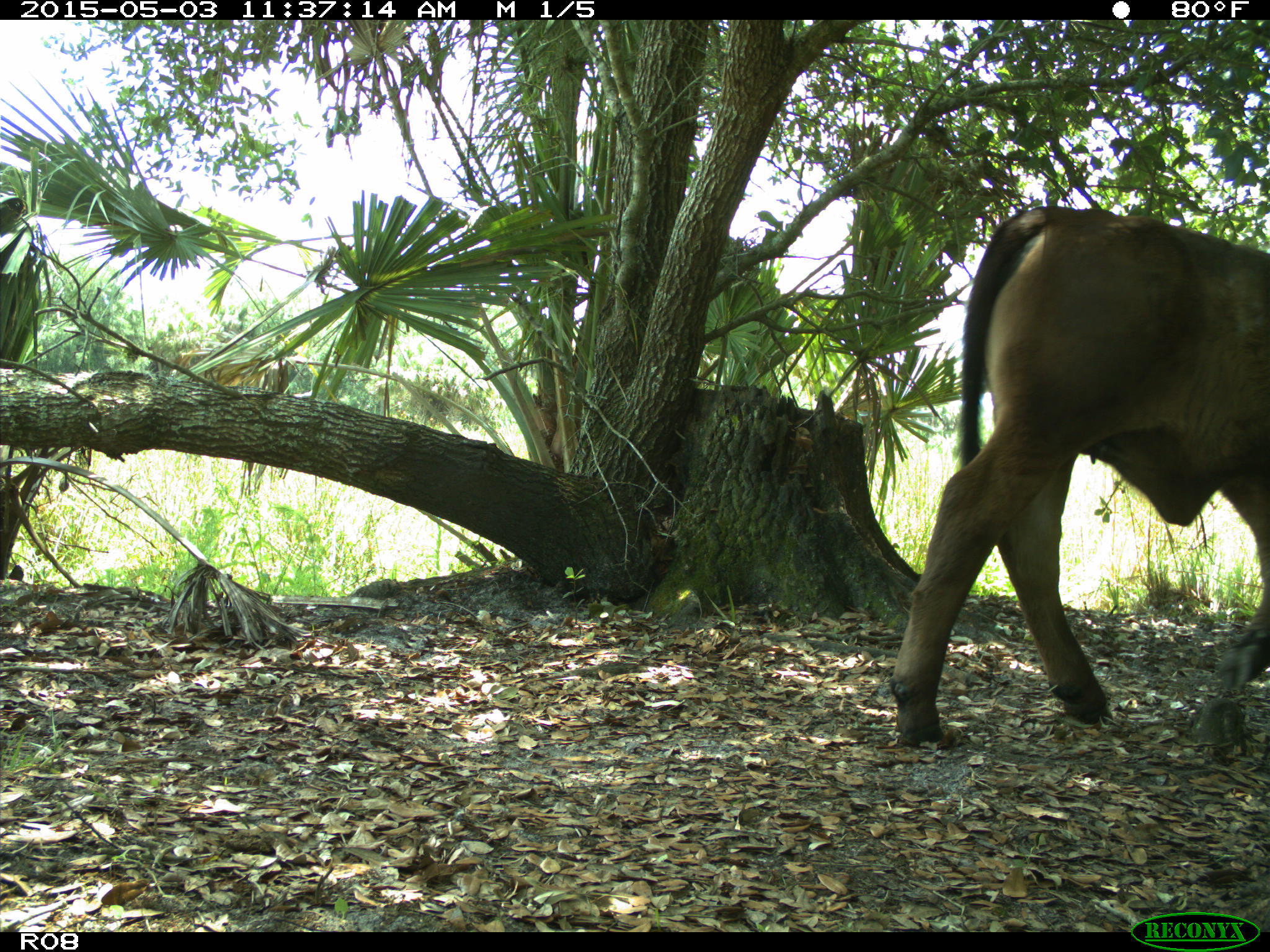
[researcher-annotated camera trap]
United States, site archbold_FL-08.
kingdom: Animalia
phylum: Chordata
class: Mammalia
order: Artiodactyla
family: Bovidae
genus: Bos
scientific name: Bos taurus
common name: domestic cow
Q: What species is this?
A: Bos taurus (domestic cow).